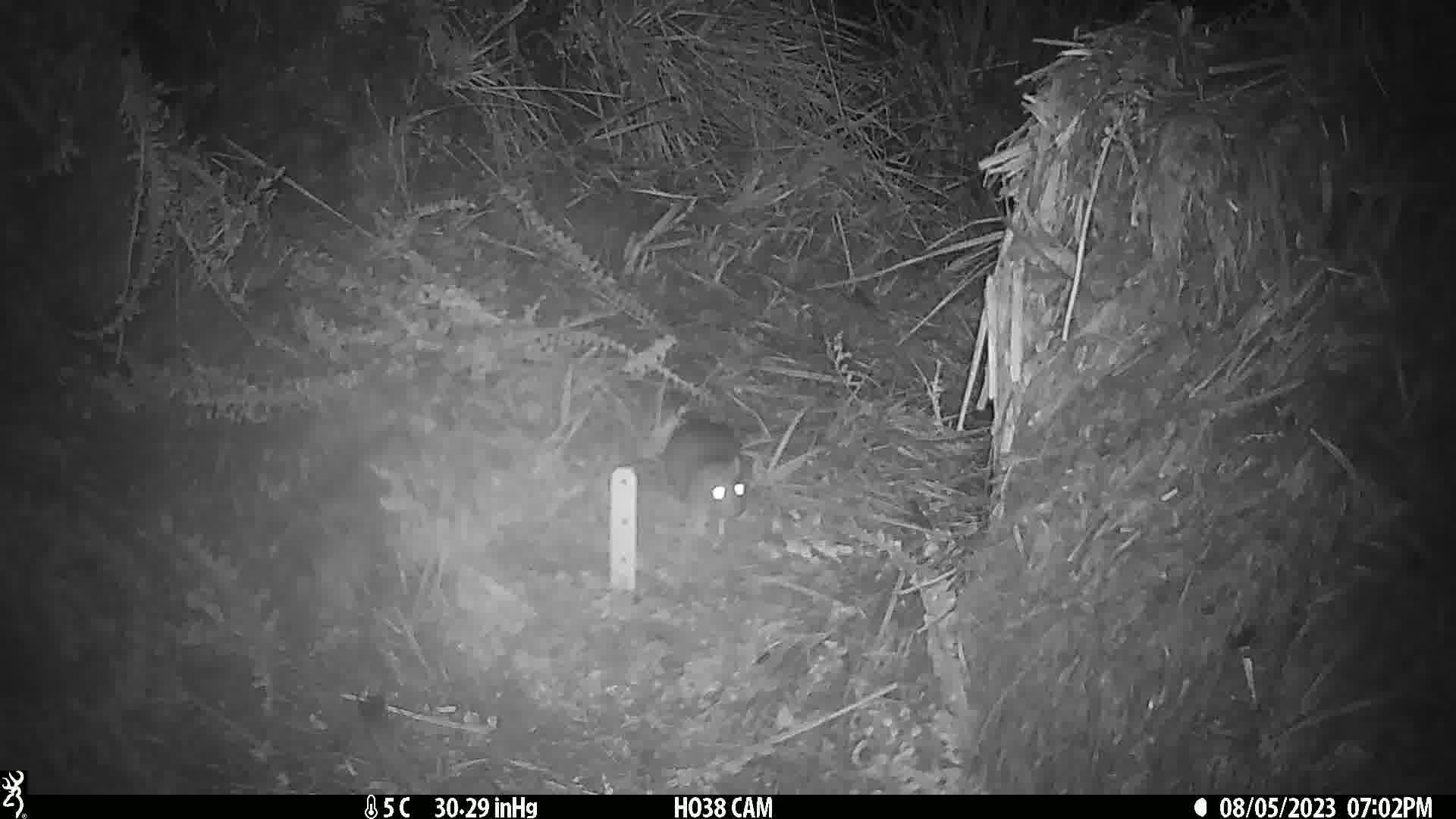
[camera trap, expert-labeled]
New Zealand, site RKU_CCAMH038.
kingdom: Animalia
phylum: Chordata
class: Mammalia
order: Rodentia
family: Muridae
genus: Rattus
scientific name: Rattus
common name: rat